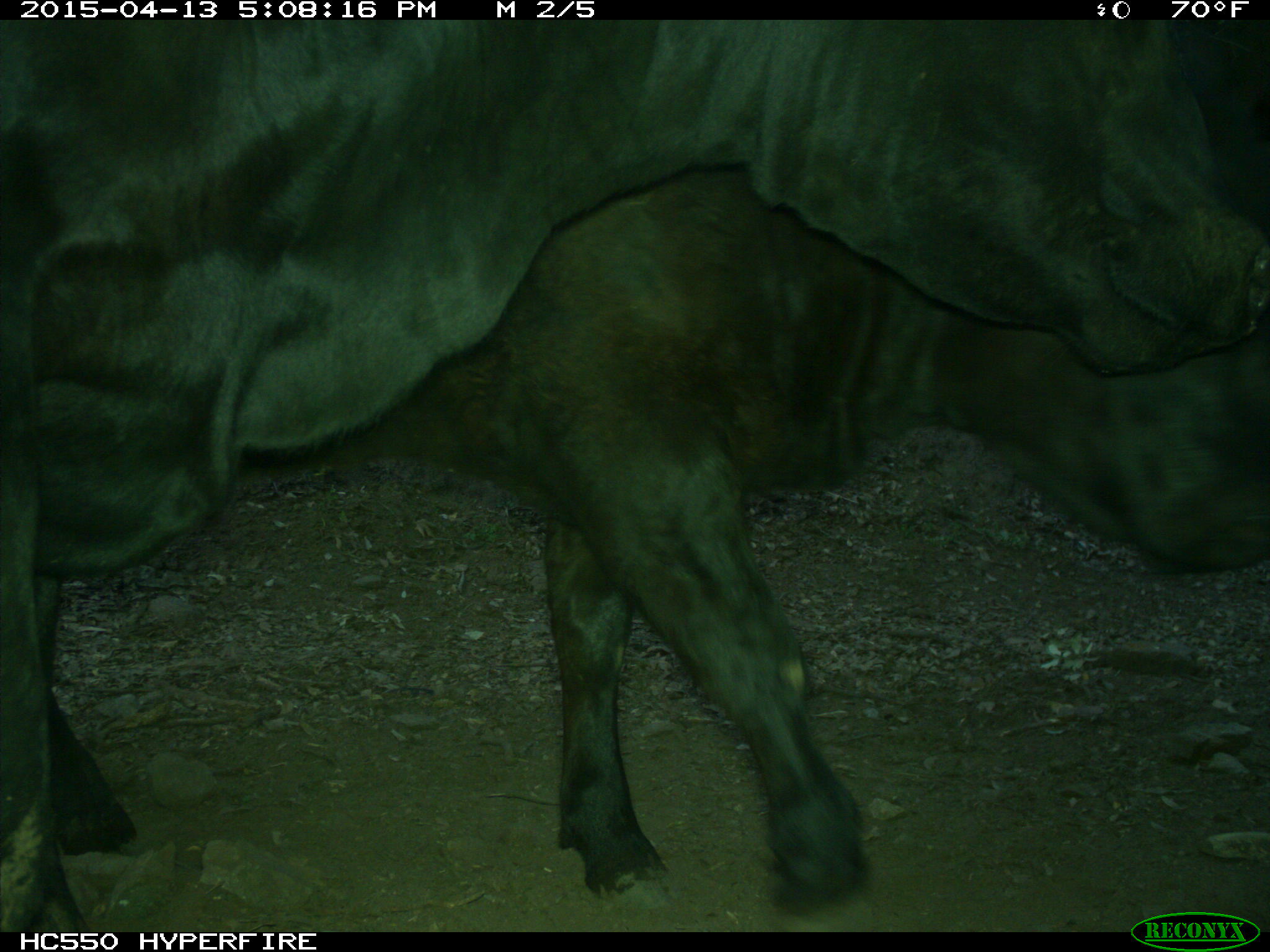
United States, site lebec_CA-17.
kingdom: Animalia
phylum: Chordata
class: Mammalia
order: Artiodactyla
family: Bovidae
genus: Bos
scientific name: Bos taurus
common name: domestic cow